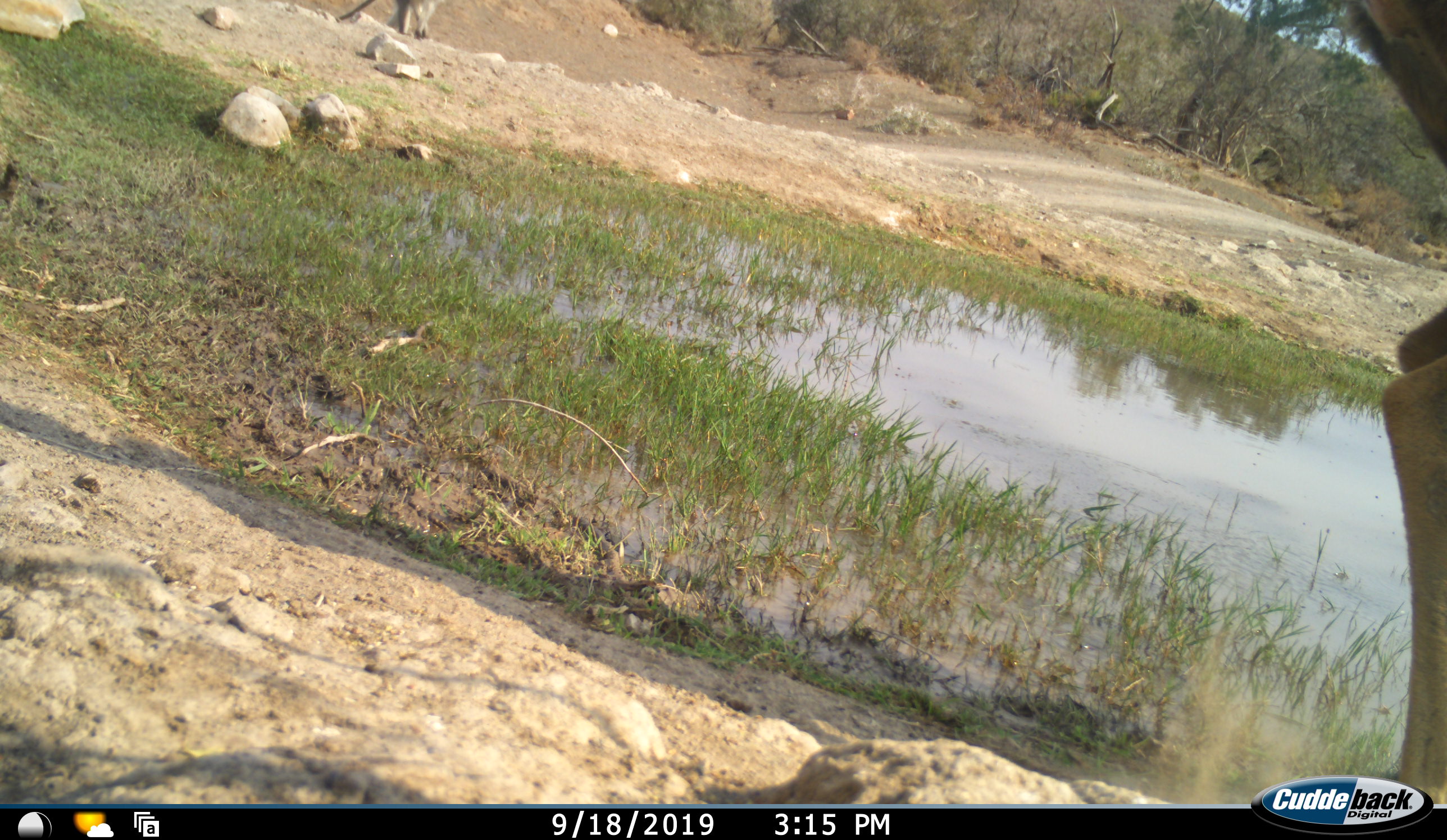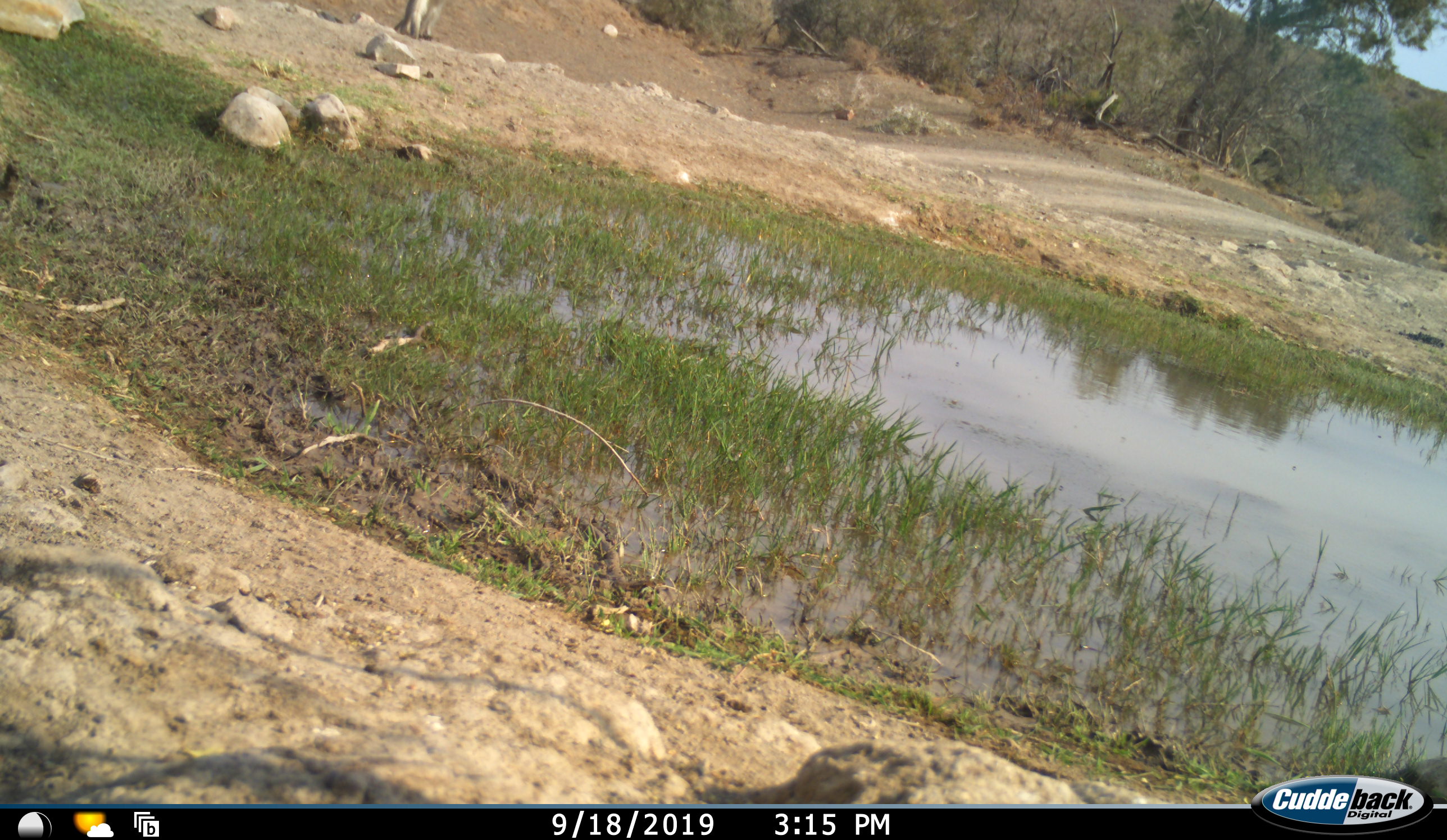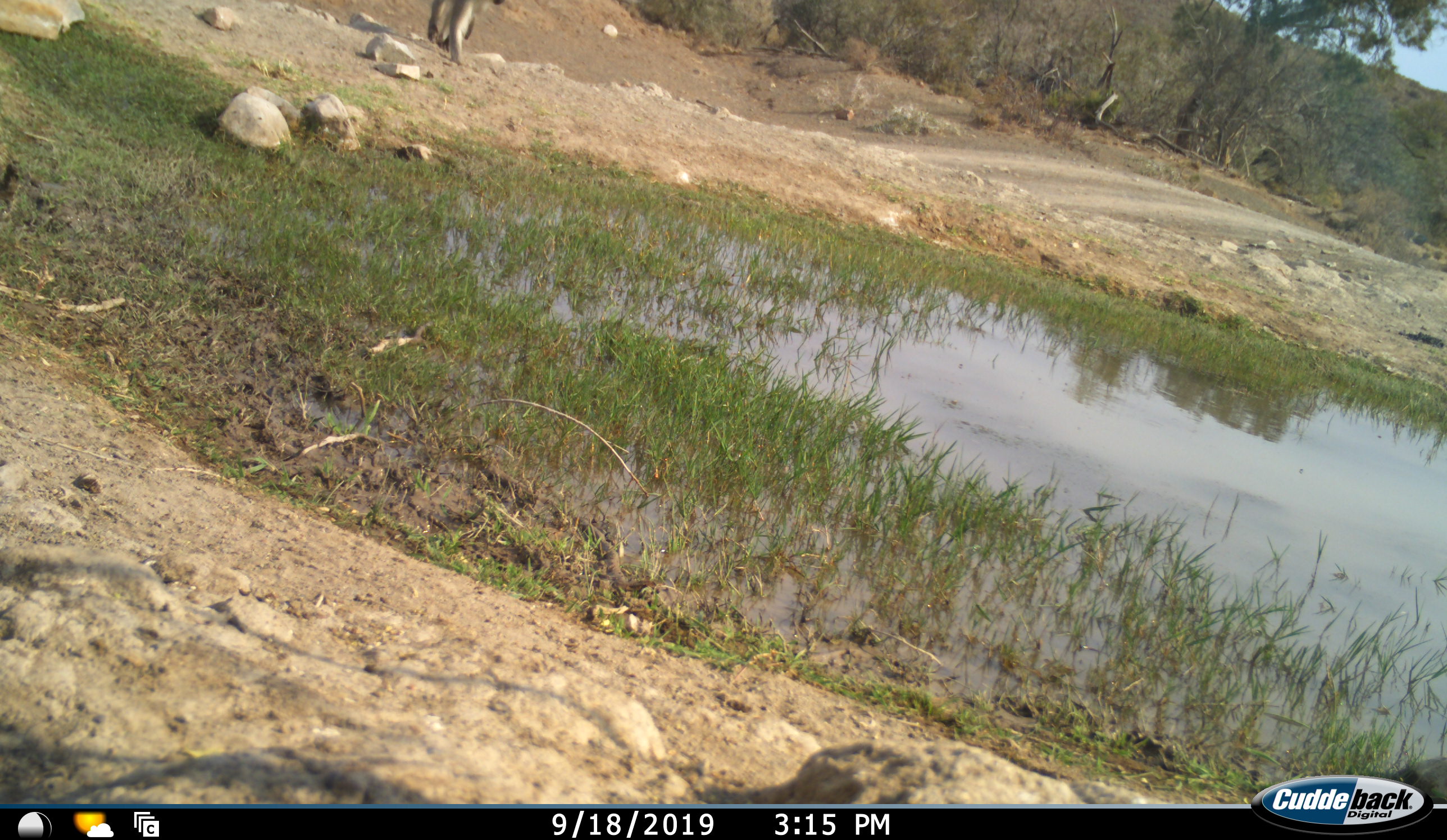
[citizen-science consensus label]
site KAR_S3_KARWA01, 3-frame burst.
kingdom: Animalia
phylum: Chordata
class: Mammalia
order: Artiodactyla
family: Bovidae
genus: Tragelaphus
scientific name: Tragelaphus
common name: kudu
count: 1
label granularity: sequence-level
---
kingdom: Animalia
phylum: Chordata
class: Mammalia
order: Primates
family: Cercopithecidae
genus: Chlorocebus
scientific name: Chlorocebus pygerythrus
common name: vervet monkey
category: monkeyvervet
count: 1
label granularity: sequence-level